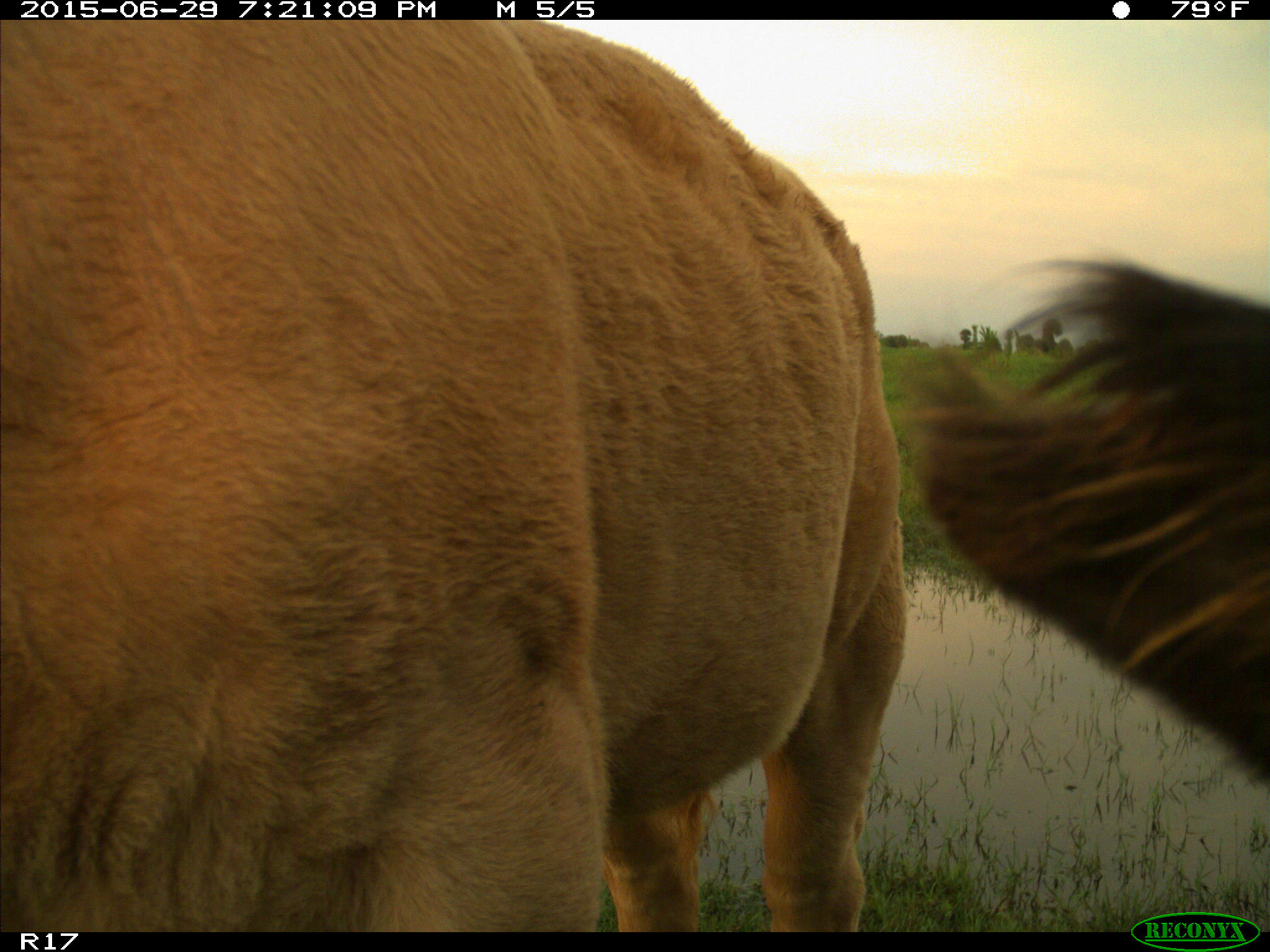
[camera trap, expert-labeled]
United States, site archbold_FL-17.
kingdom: Animalia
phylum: Chordata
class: Mammalia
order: Artiodactyla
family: Bovidae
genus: Bos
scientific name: Bos taurus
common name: domestic cow